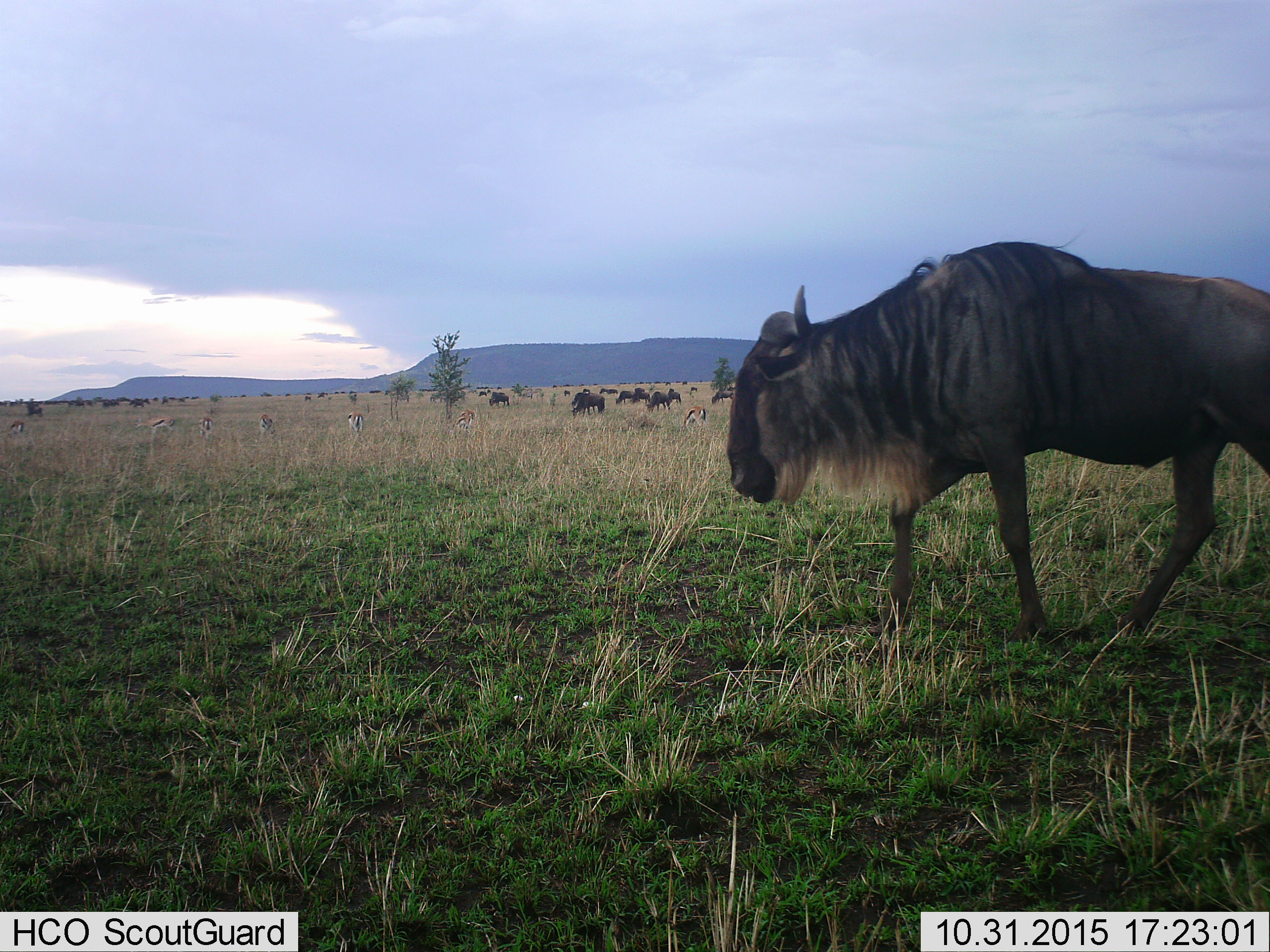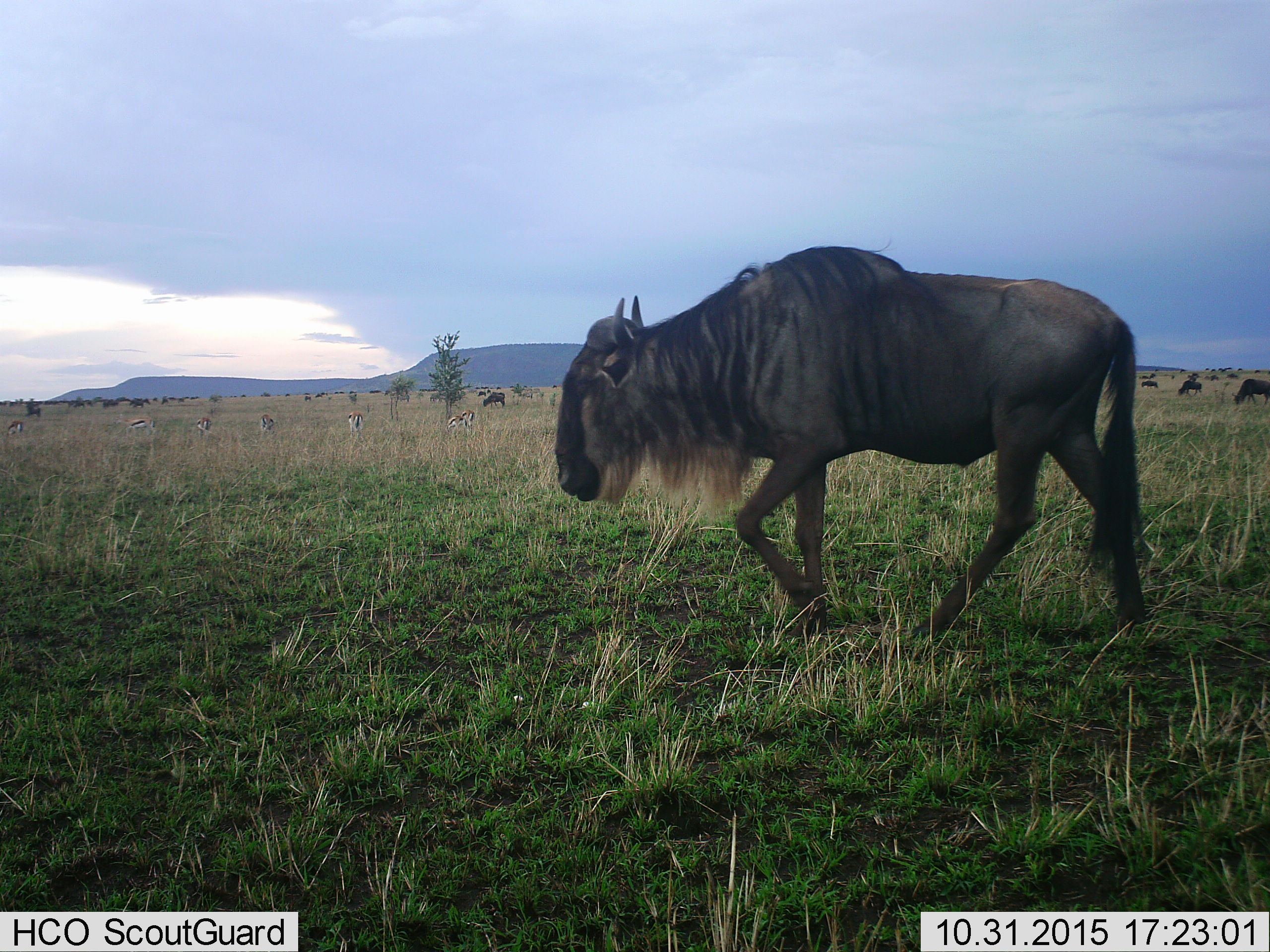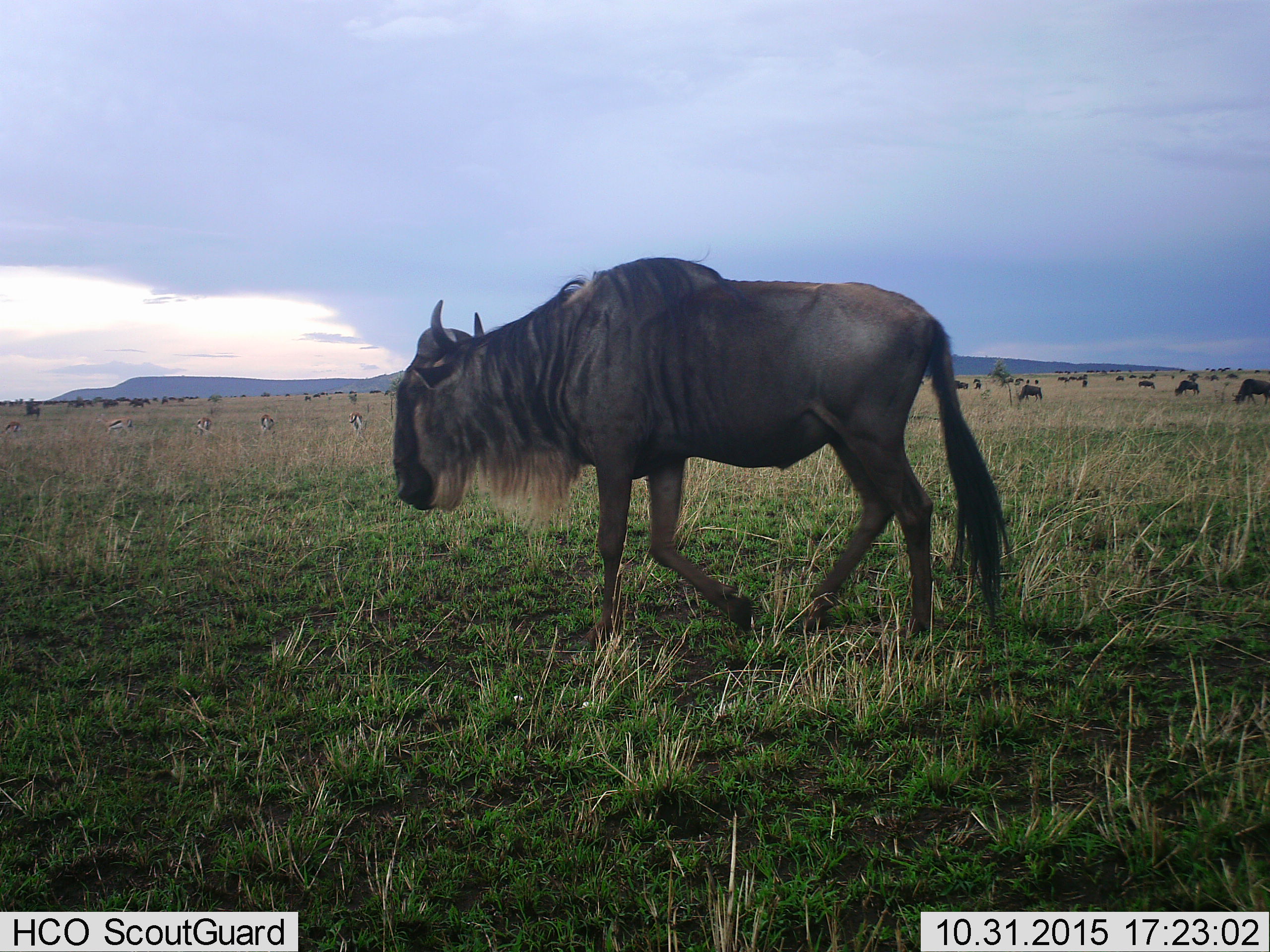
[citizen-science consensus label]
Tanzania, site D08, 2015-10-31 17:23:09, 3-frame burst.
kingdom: Animalia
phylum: Chordata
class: Mammalia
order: Artiodactyla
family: Bovidae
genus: Eudorcas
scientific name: Eudorcas thomsonii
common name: thomson's gazelle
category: gazellethomsons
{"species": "gazellethomsons (thomson's gazelle) (Eudorcas thomsonii)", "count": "8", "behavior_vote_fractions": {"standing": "25%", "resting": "12%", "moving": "50%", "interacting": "12%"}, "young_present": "12%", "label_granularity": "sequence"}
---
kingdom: Animalia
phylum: Chordata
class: Mammalia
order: Artiodactyla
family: Bovidae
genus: Connochaetes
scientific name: Connochaetes taurinus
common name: blue wildebeest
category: wildebeest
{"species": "wildebeest (blue wildebeest) (Connochaetes taurinus)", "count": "51+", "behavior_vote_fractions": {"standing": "68%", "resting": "16%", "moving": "84%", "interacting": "26%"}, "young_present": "42%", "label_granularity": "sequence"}